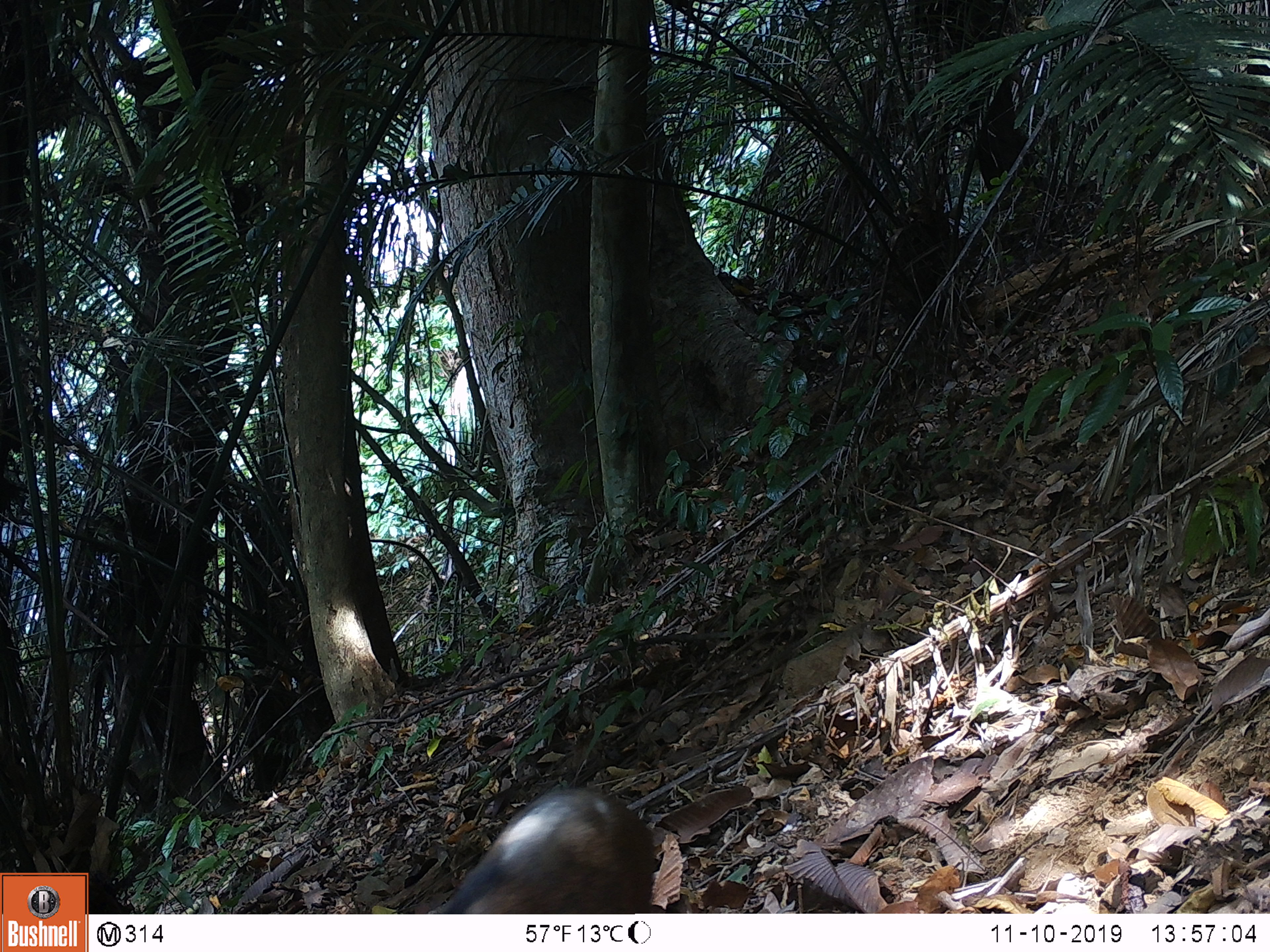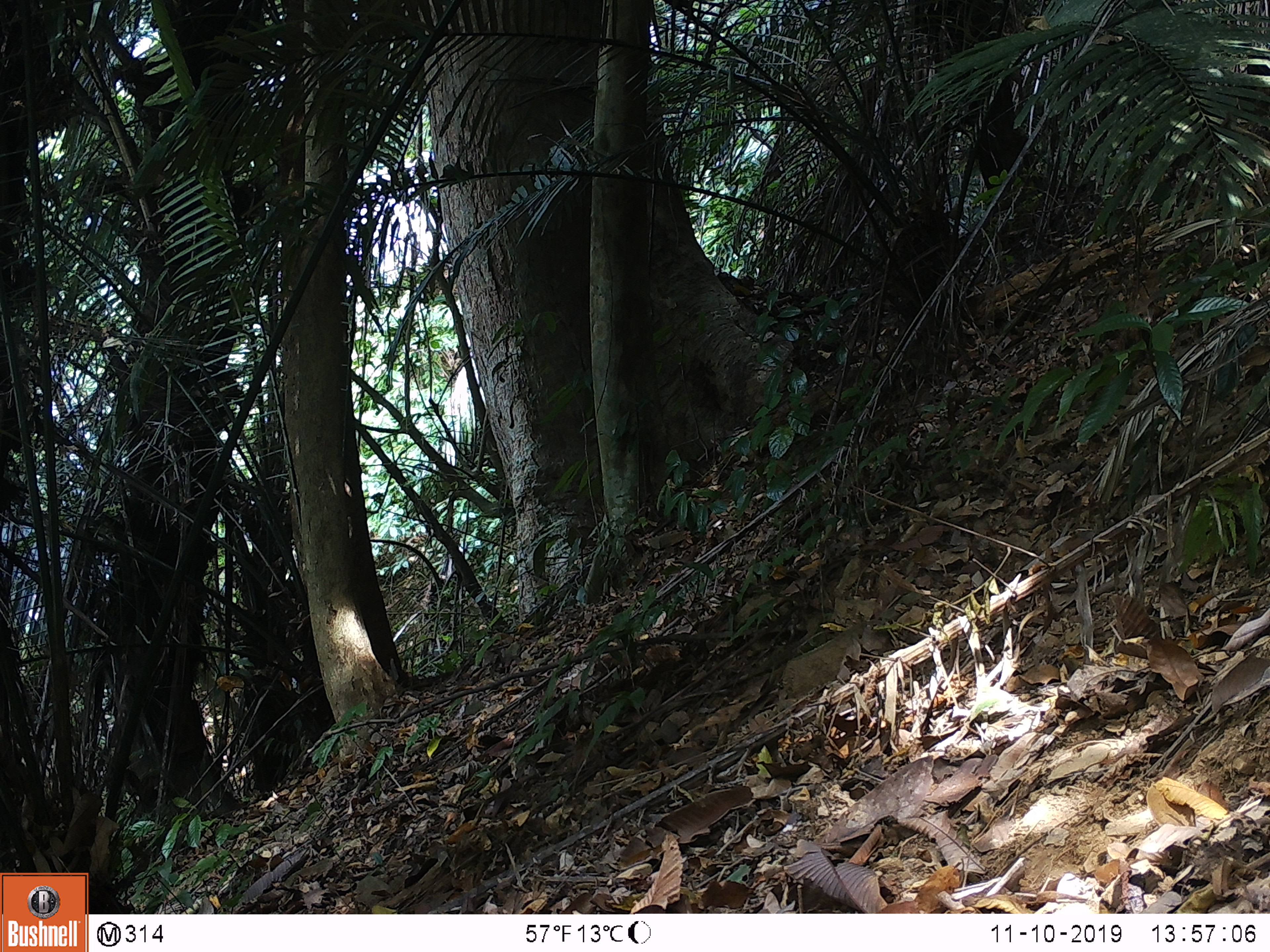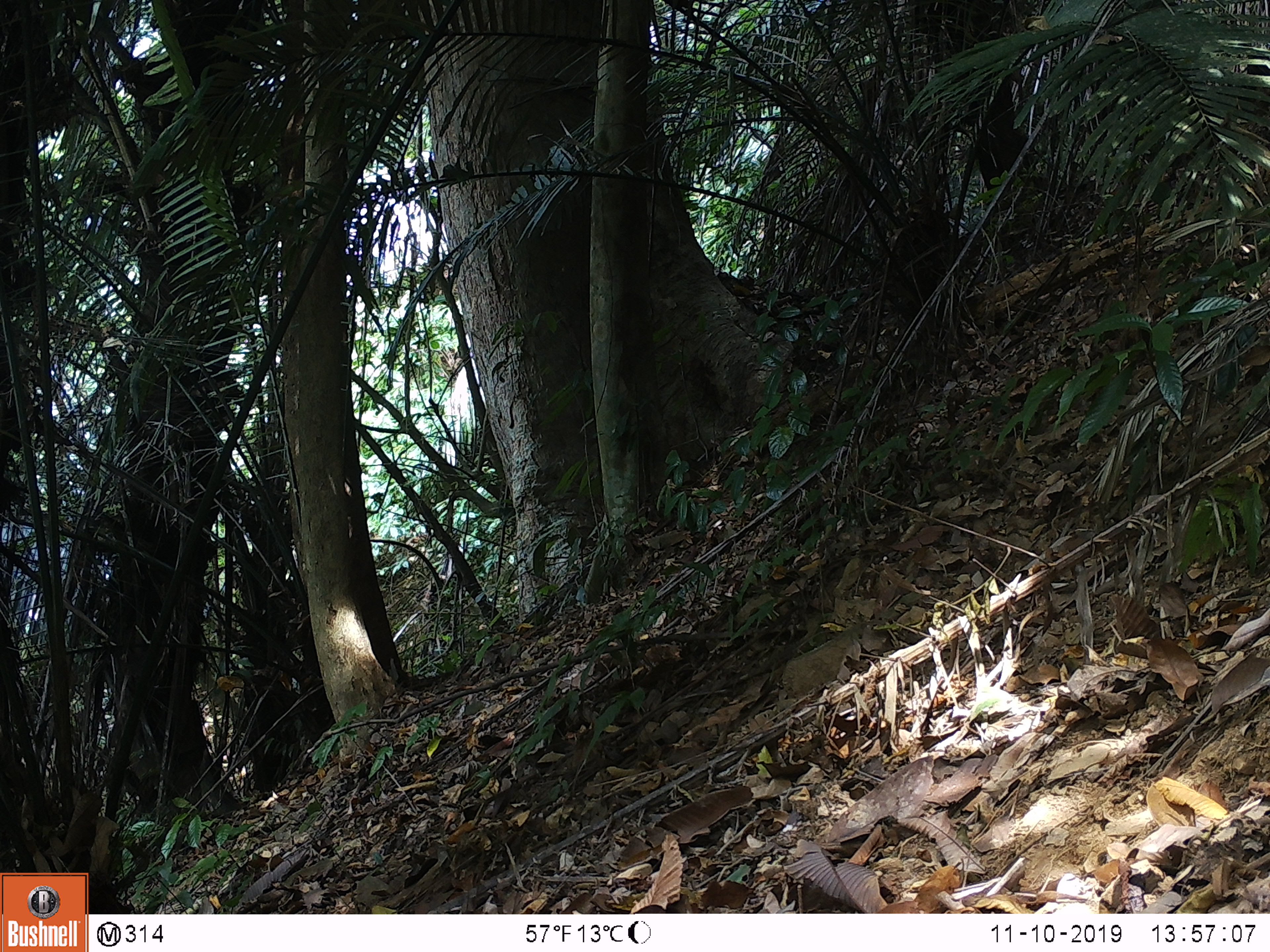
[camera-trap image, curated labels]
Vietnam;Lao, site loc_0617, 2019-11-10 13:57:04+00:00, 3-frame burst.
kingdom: Animalia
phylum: Chordata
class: Mammalia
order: Artiodactyla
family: Suidae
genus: Sus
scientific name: Sus scrofa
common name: eurasian wild pig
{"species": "eurasian wild pig (Sus scrofa)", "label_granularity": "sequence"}